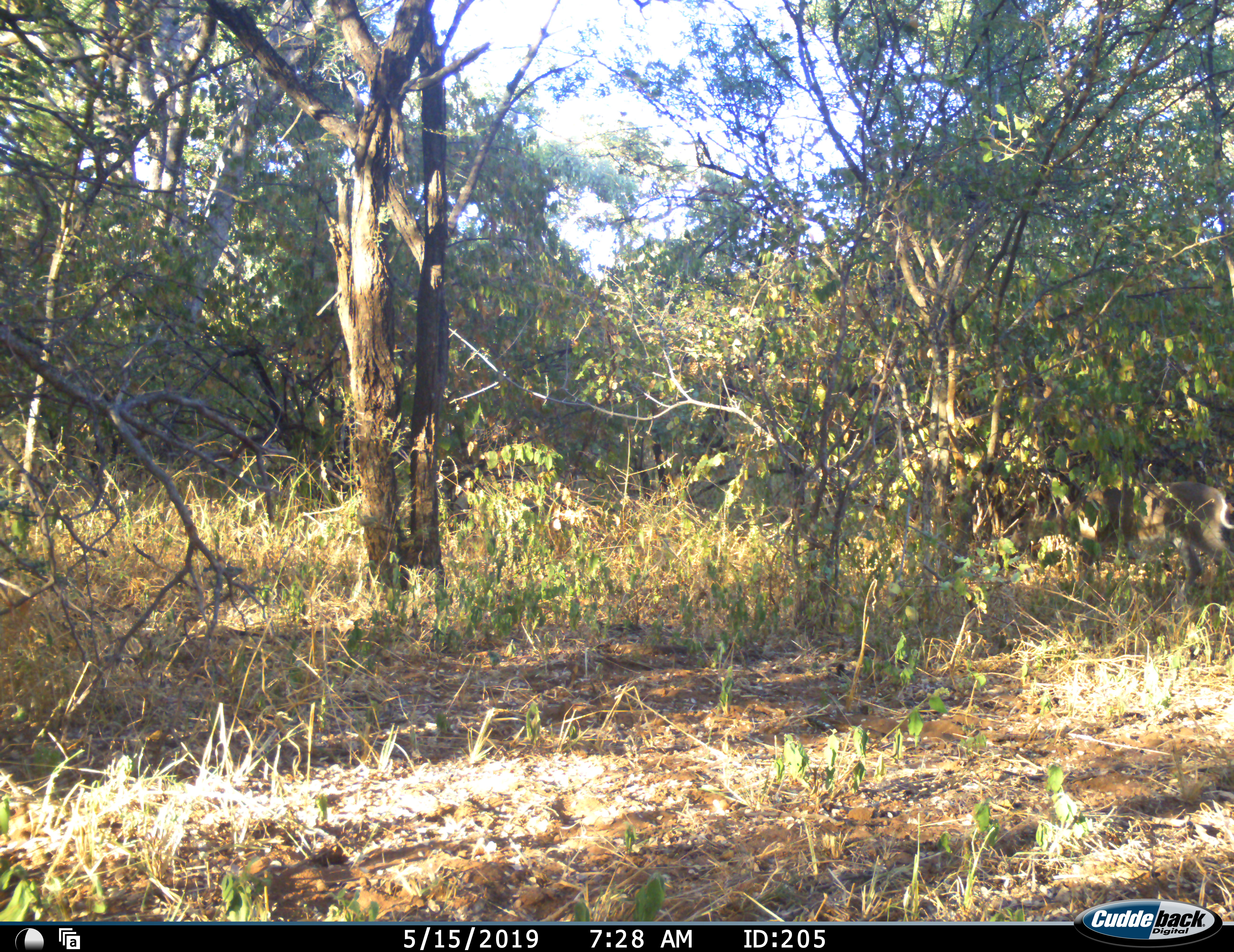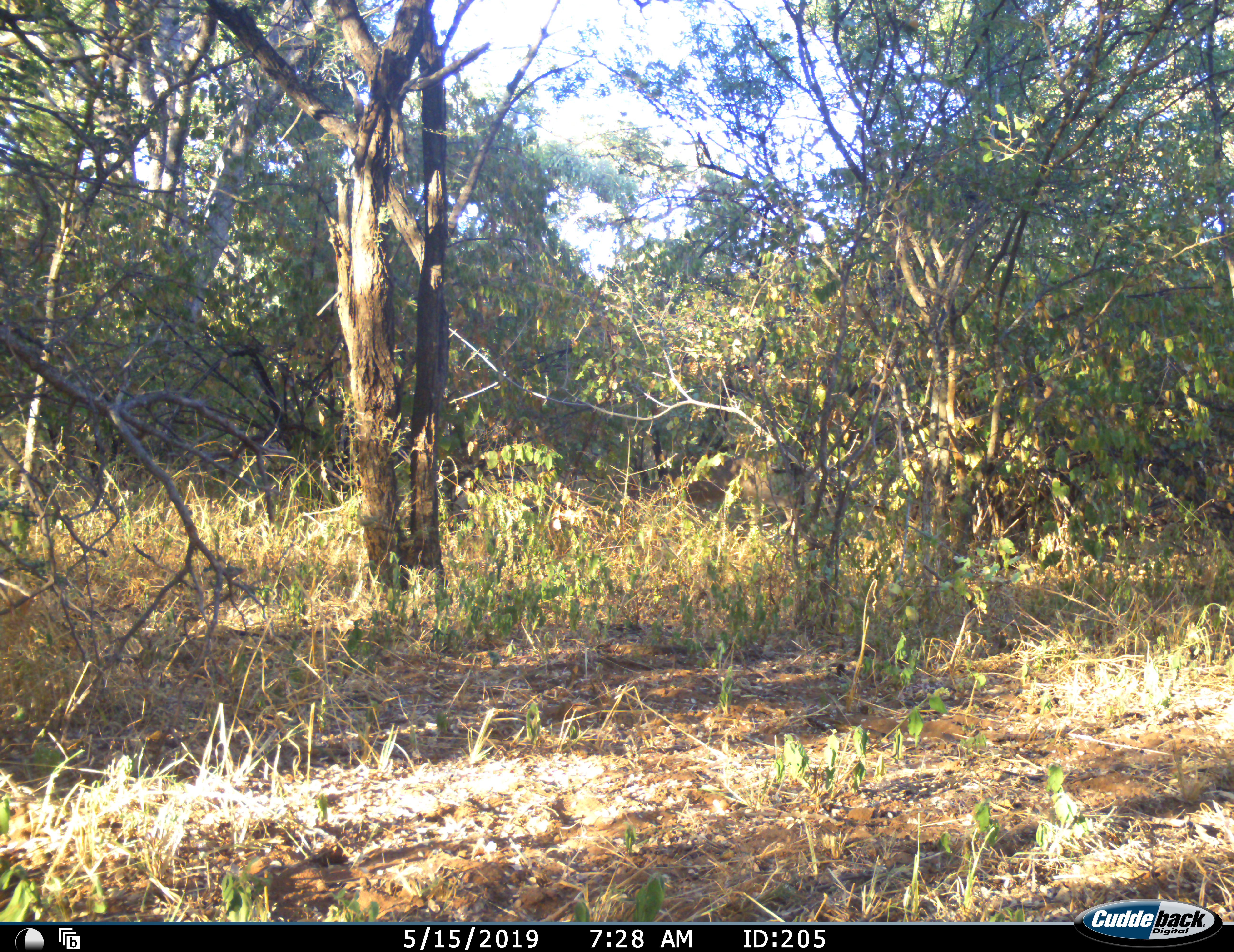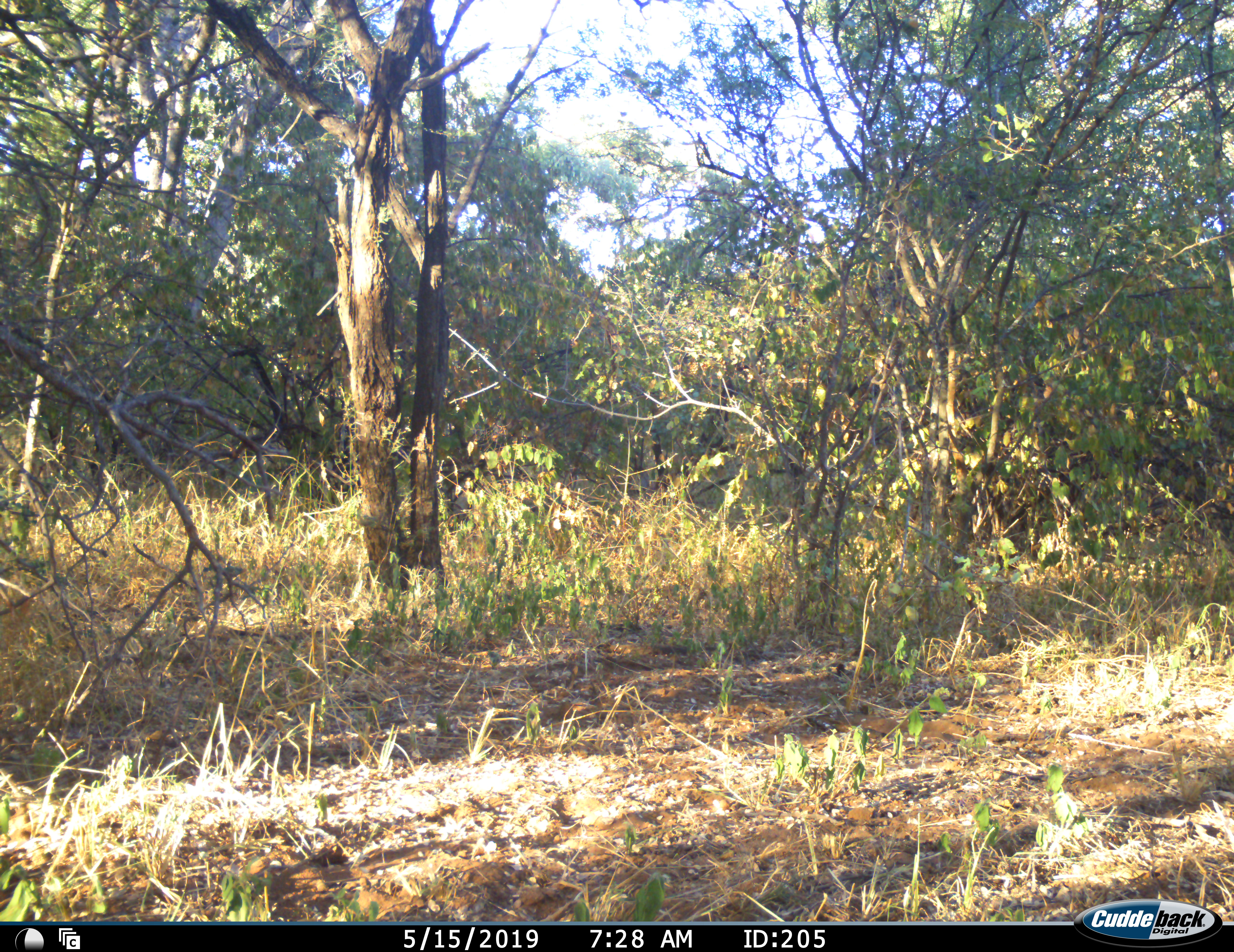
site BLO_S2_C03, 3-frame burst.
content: unidentified animal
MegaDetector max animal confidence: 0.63